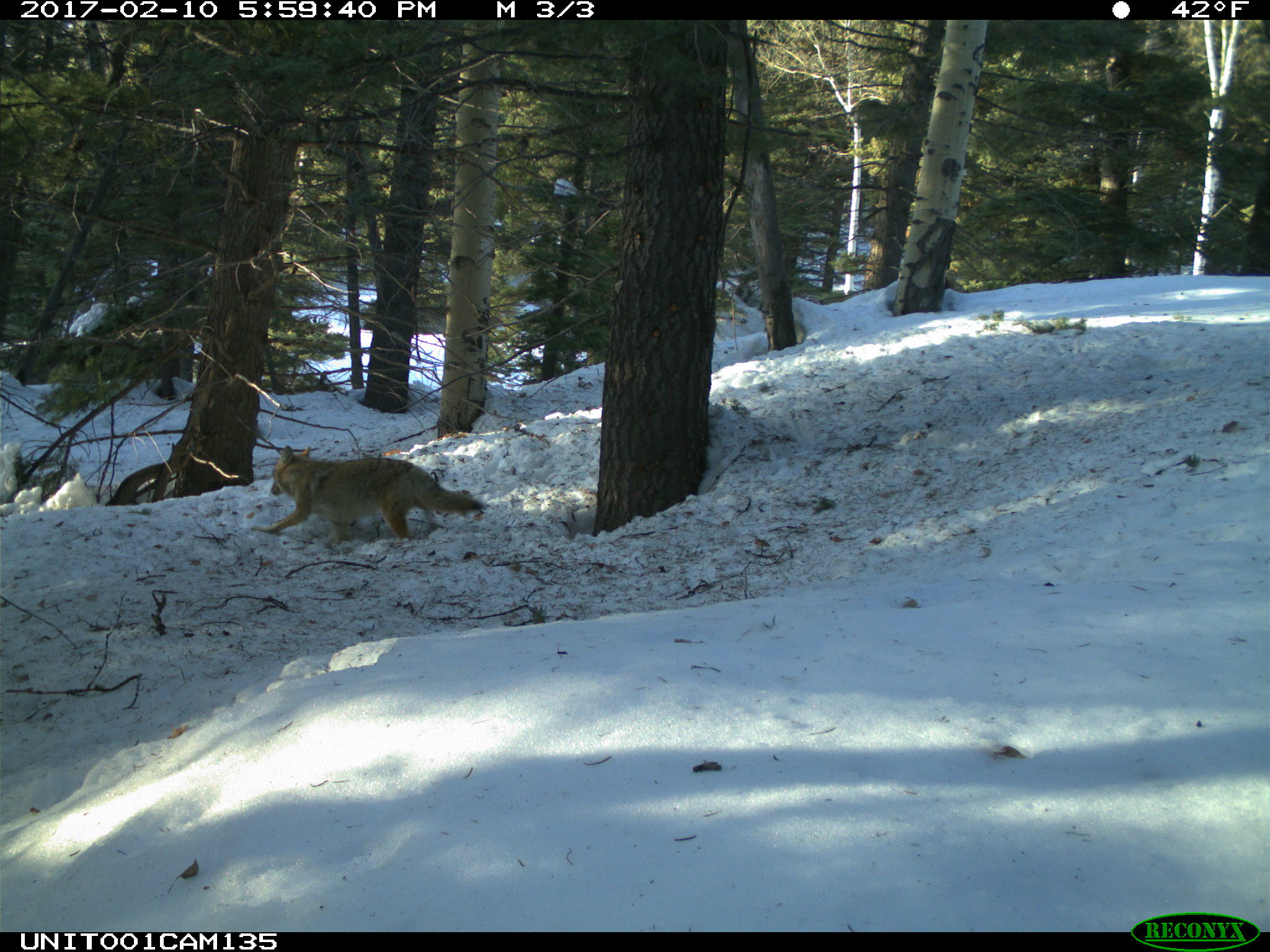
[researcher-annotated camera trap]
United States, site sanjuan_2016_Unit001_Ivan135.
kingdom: Animalia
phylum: Chordata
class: Mammalia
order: Carnivora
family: Canidae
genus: Canis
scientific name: Canis latrans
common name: coyote